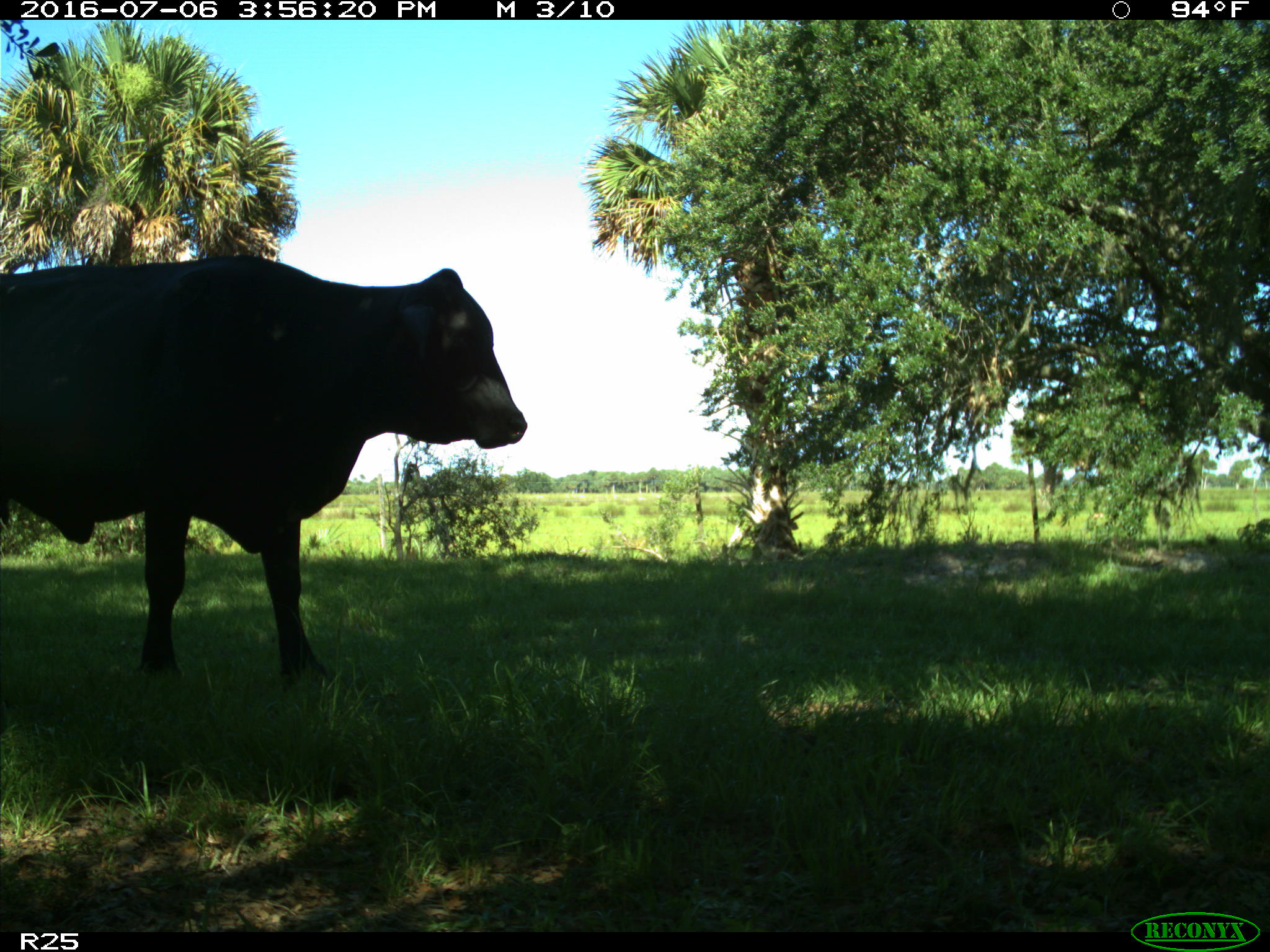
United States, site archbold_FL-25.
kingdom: Animalia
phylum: Chordata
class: Mammalia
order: Artiodactyla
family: Bovidae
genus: Bos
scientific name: Bos taurus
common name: domestic cow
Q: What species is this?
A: Bos taurus (domestic cow).